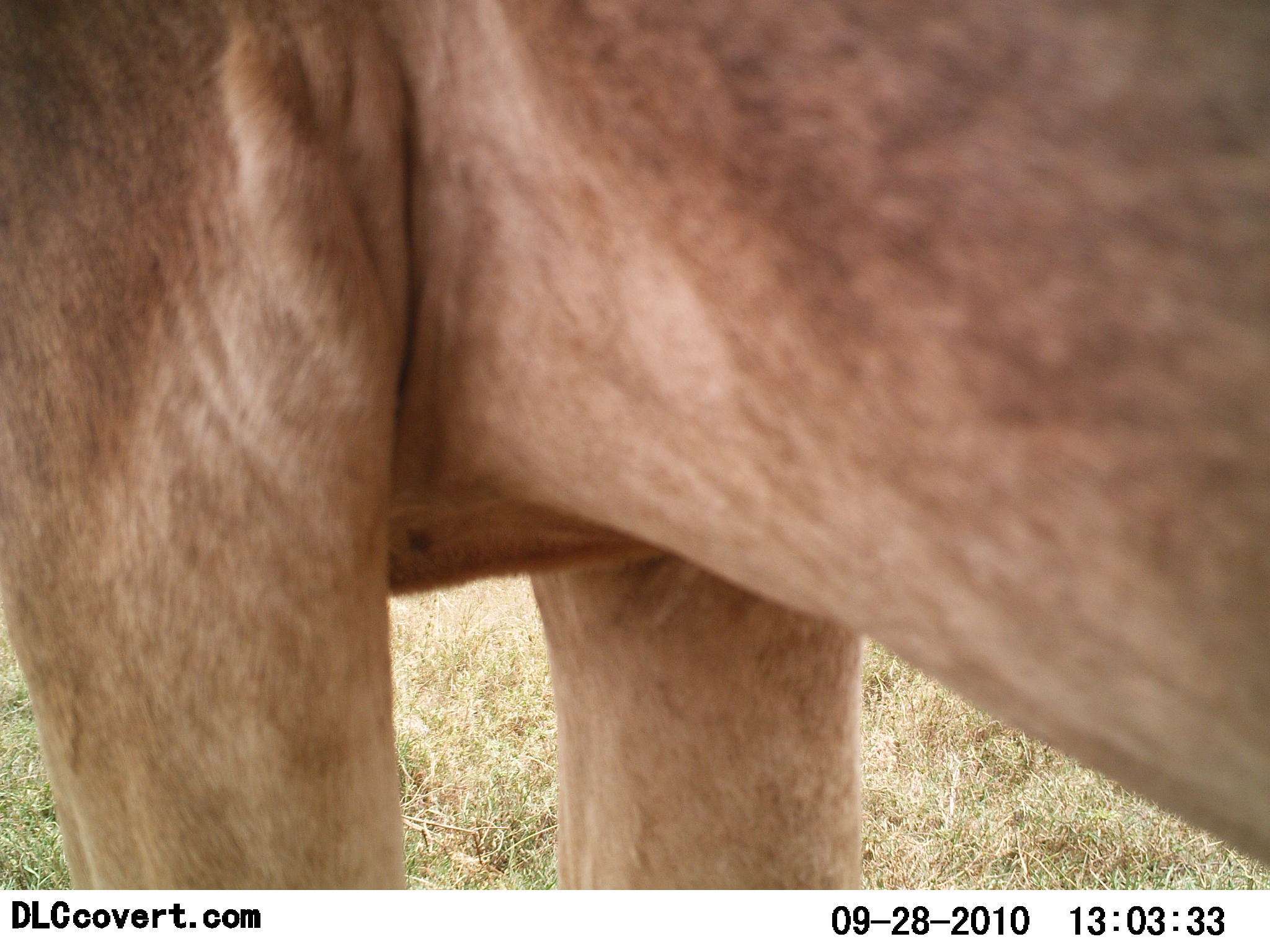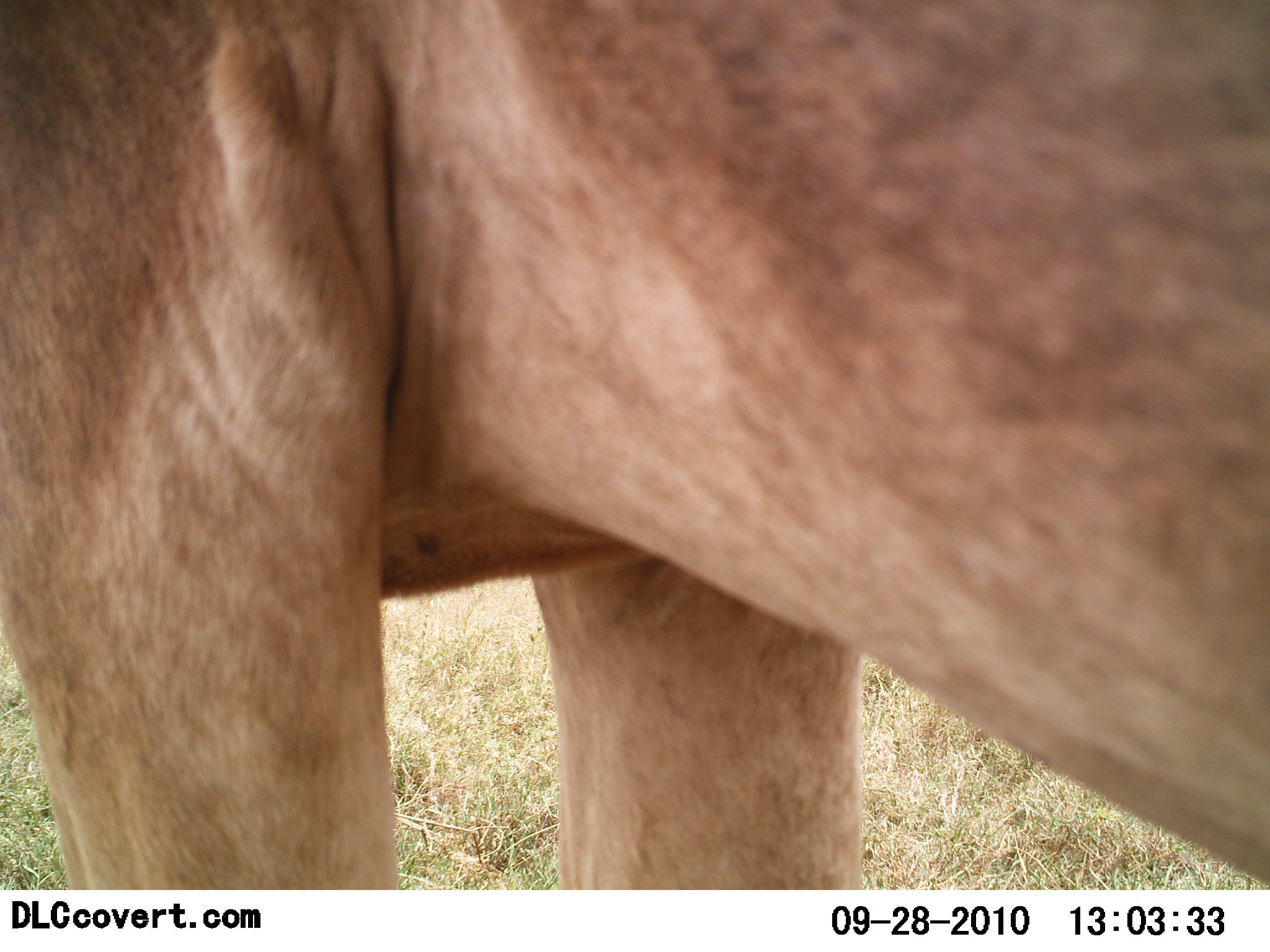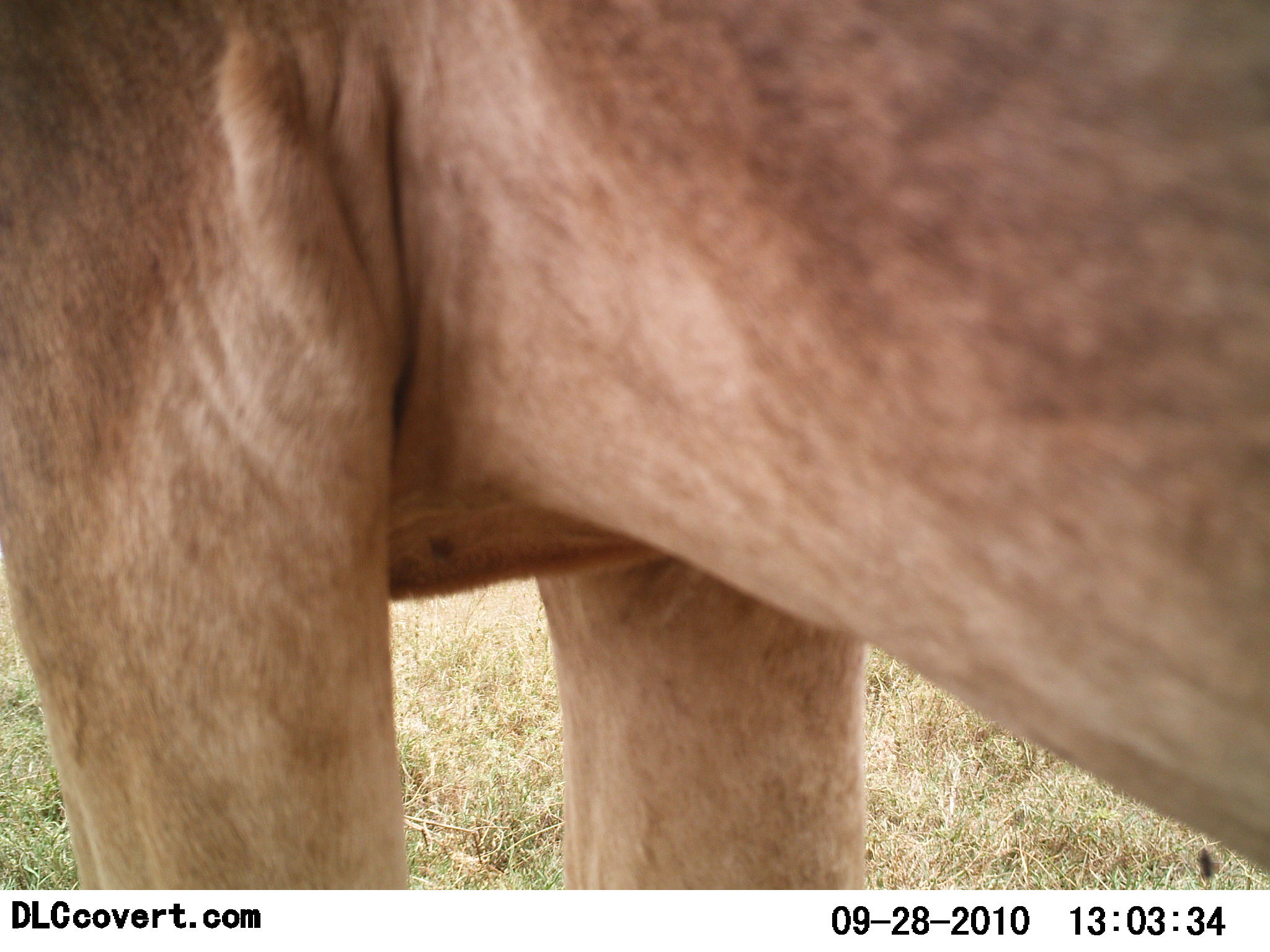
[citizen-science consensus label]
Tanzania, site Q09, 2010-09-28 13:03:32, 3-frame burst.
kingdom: Animalia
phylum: Chordata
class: Mammalia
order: Carnivora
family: Felidae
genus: Panthera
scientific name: Panthera leo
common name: lion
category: lionfemale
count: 1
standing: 100%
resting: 0%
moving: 0%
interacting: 0%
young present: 0%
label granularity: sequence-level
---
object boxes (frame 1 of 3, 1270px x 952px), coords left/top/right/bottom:
animal: 0/1/1269/892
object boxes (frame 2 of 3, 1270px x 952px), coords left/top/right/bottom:
animal: 0/1/1270/890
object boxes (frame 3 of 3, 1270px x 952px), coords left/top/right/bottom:
animal: 0/1/1269/889